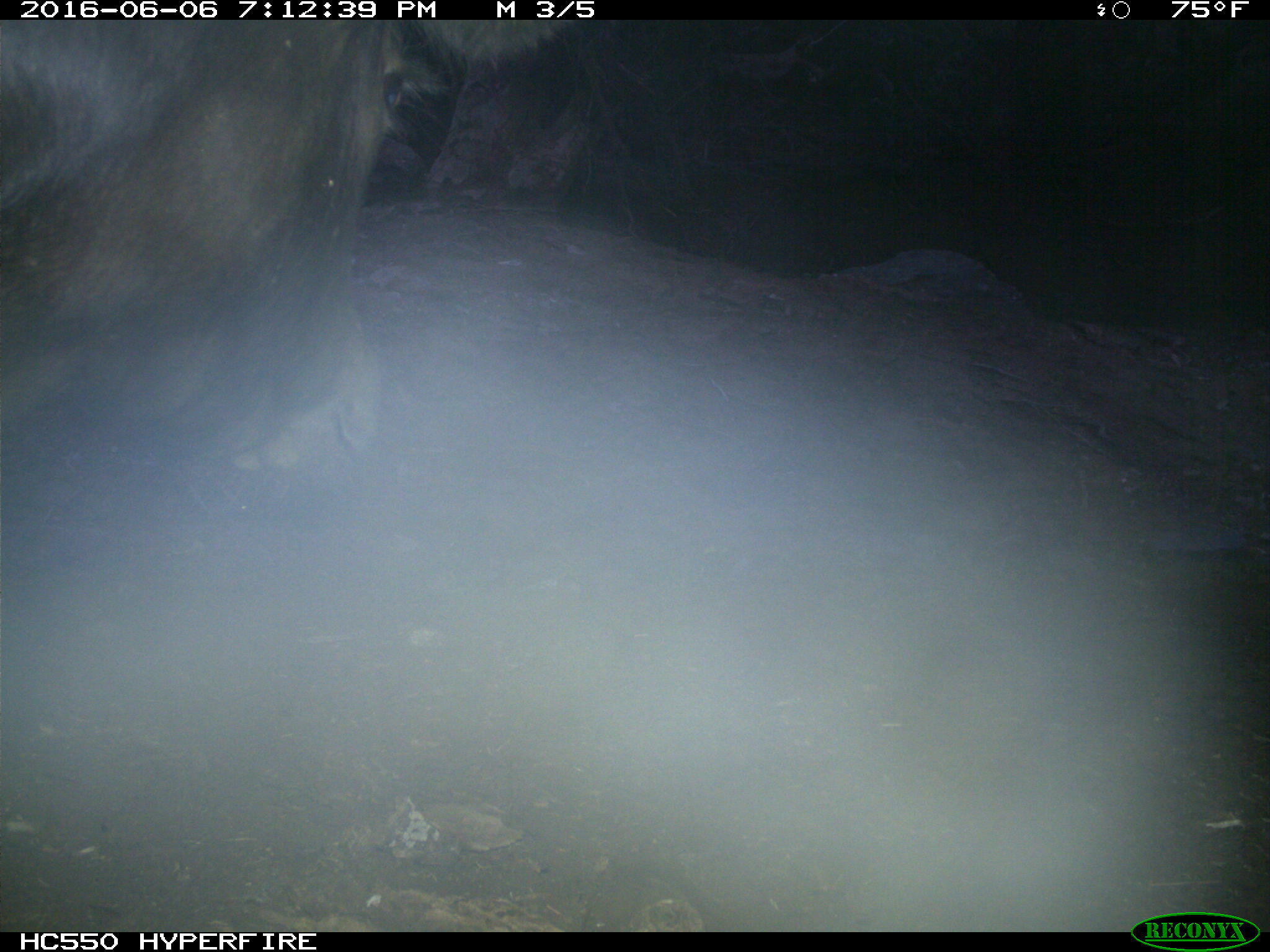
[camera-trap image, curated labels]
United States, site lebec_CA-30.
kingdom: Animalia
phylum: Chordata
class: Mammalia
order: Artiodactyla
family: Bovidae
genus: Bos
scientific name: Bos taurus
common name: domestic cow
Bos taurus (domestic cow).